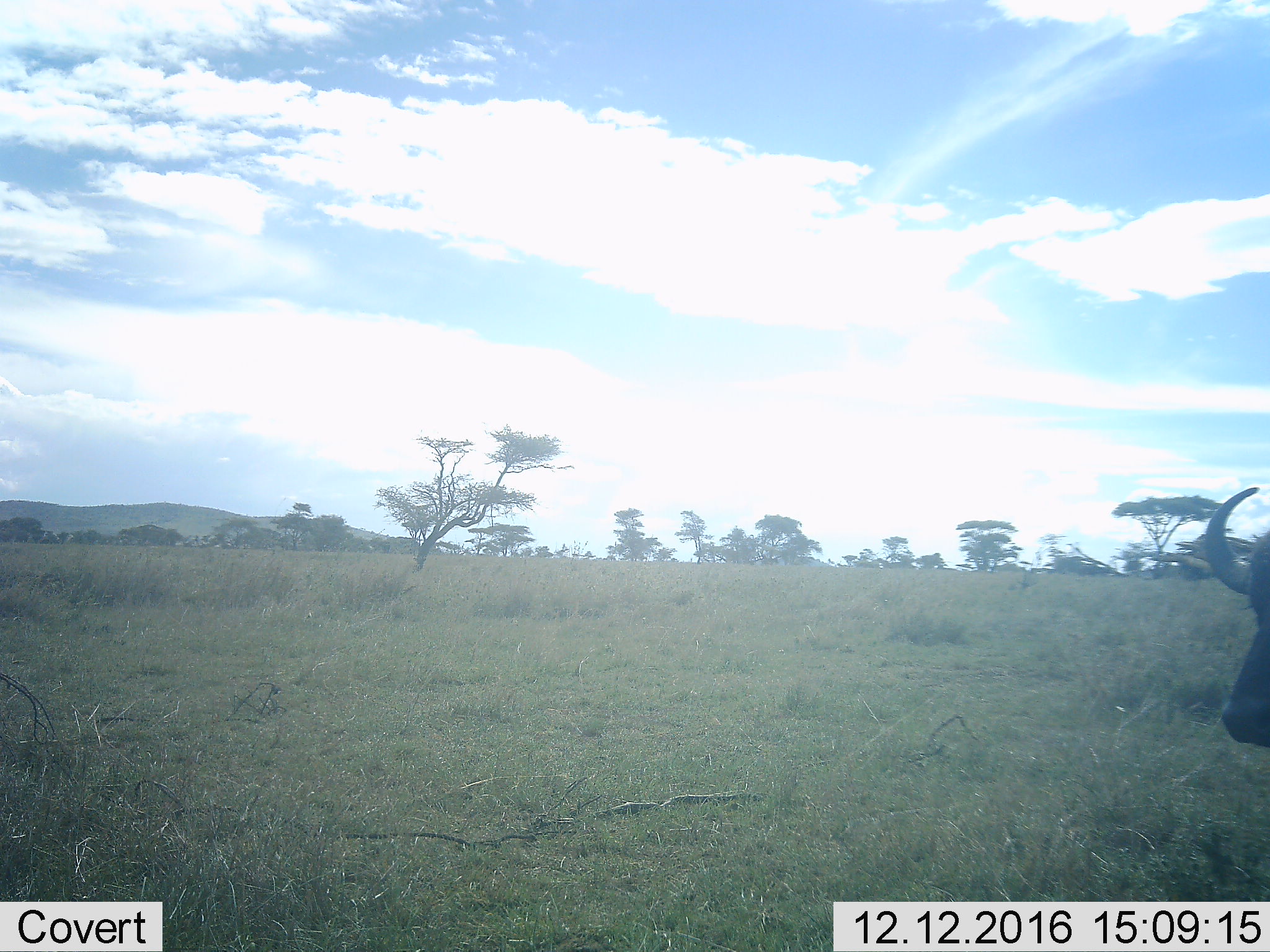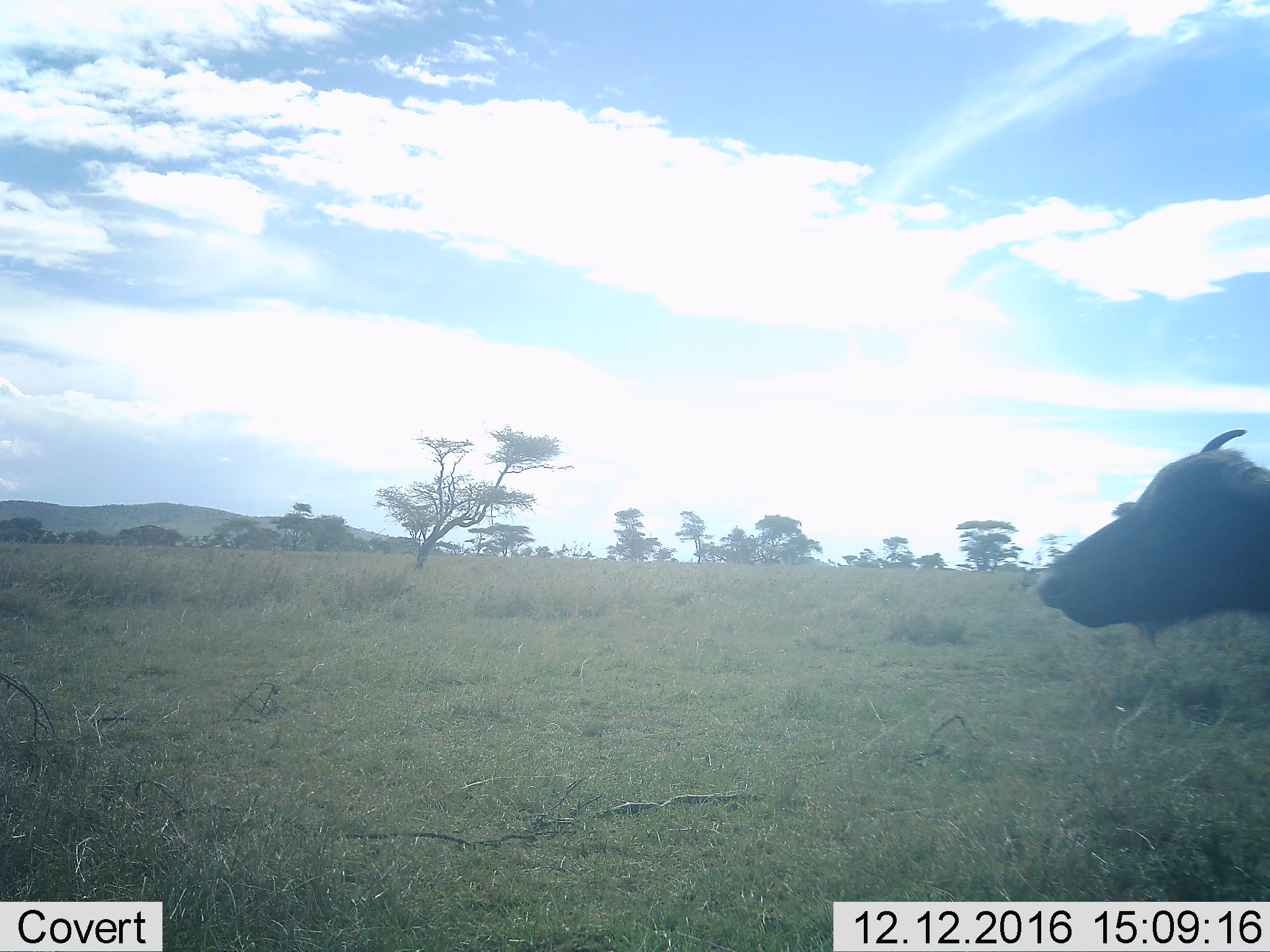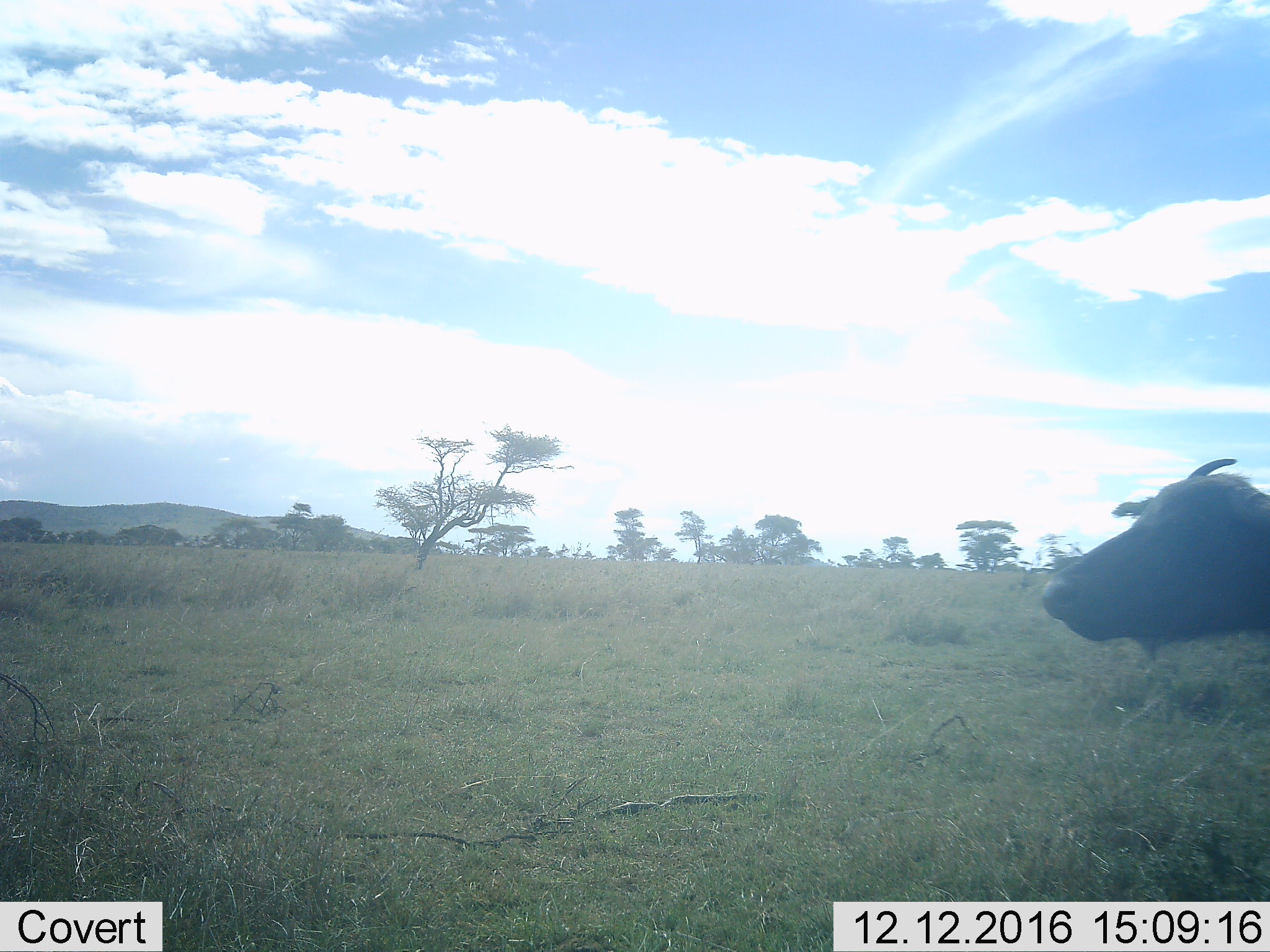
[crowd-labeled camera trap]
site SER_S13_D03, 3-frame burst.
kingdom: Animalia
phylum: Chordata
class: Mammalia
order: Artiodactyla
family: Bovidae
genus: Syncerus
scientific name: Syncerus caffer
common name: african buffalo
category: buffalo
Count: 1.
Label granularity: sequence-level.